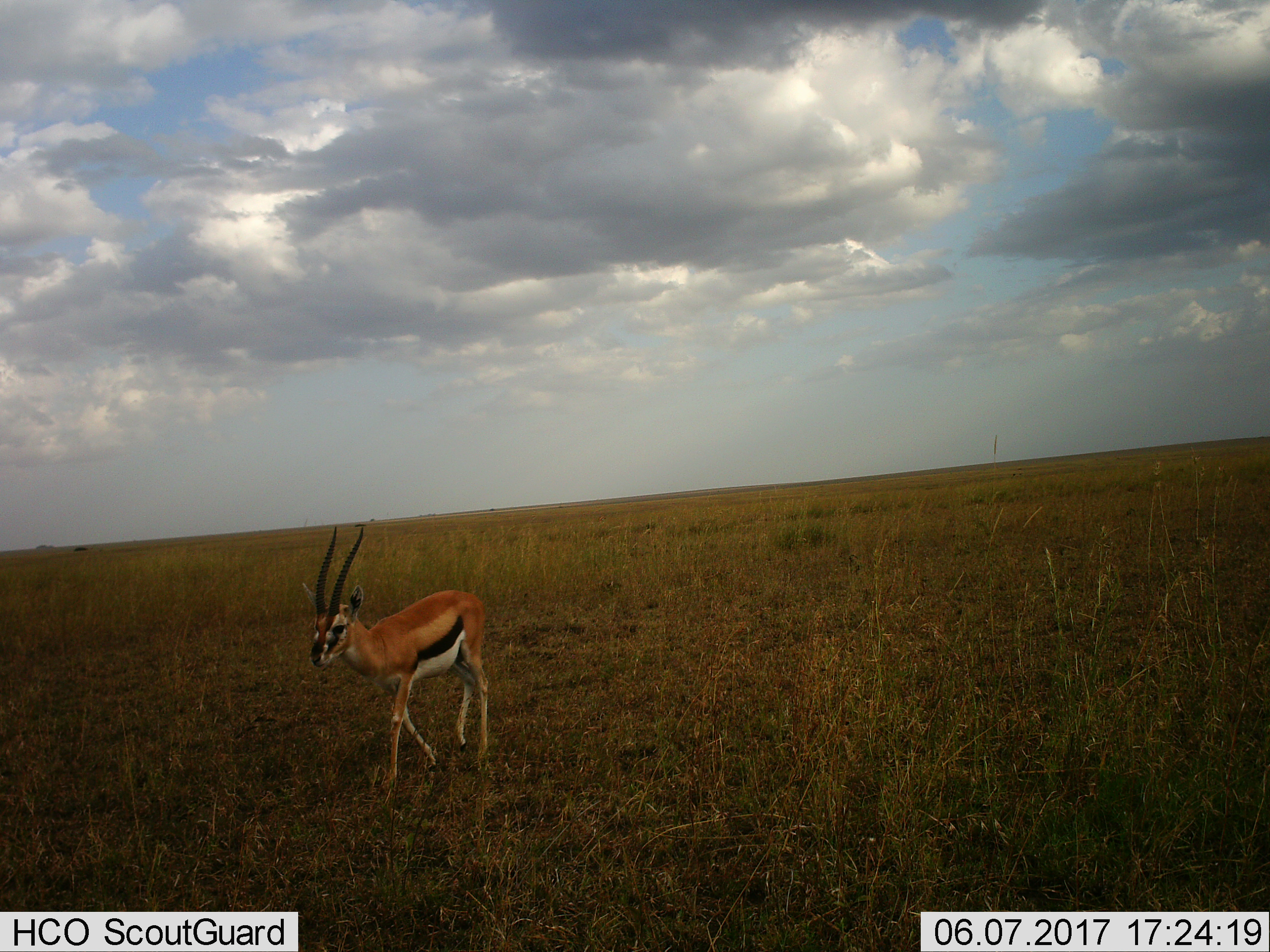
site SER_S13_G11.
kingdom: Animalia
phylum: Chordata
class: Mammalia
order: Artiodactyla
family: Bovidae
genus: Eudorcas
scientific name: Eudorcas thomsonii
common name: thomson's gazelle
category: gazellethomsons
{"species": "gazellethomsons (thomson's gazelle) (Eudorcas thomsonii)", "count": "1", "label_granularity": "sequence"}